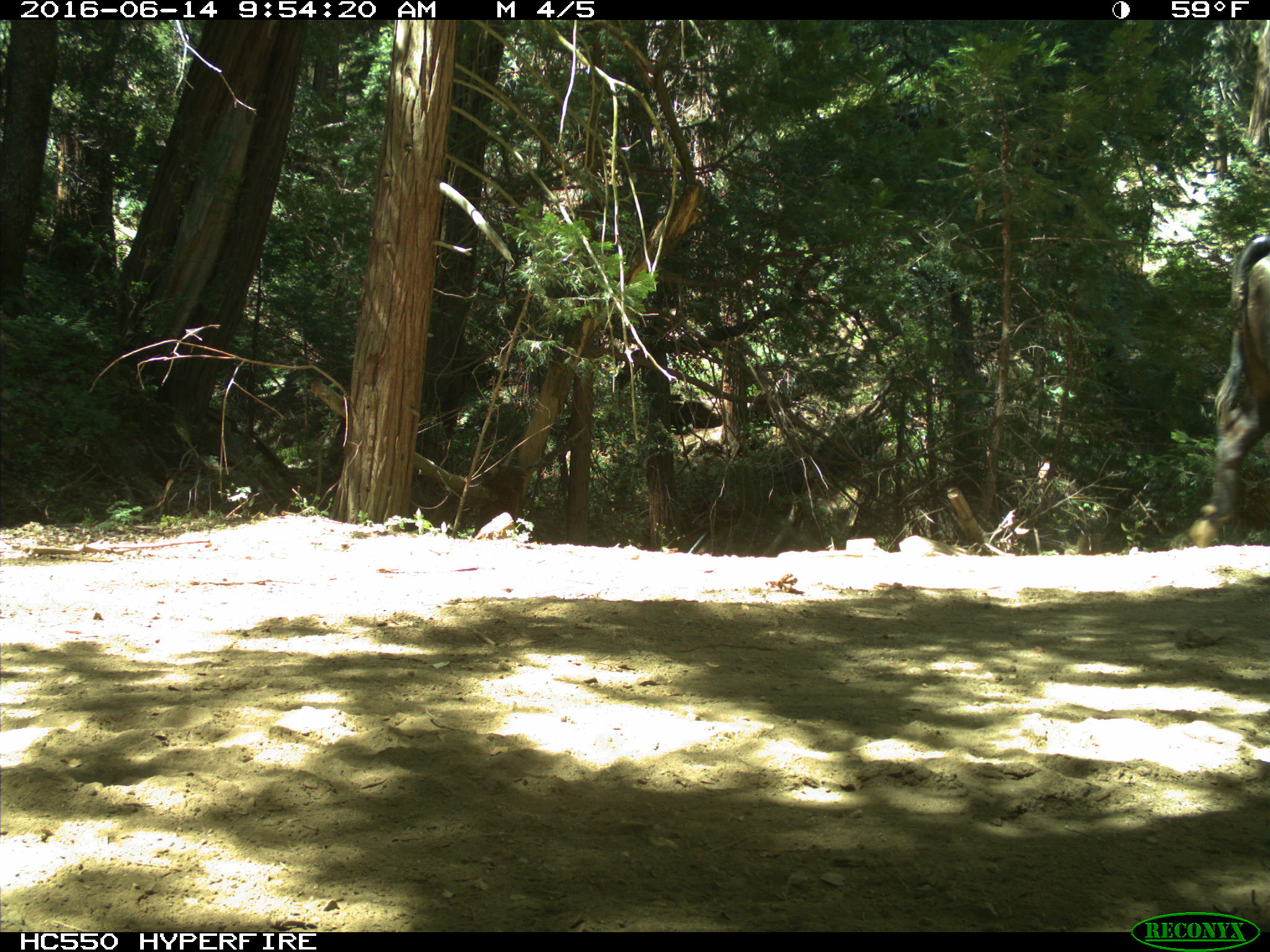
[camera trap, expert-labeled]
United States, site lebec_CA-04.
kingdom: Animalia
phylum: Chordata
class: Mammalia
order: Artiodactyla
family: Bovidae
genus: Bos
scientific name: Bos taurus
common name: domestic cow